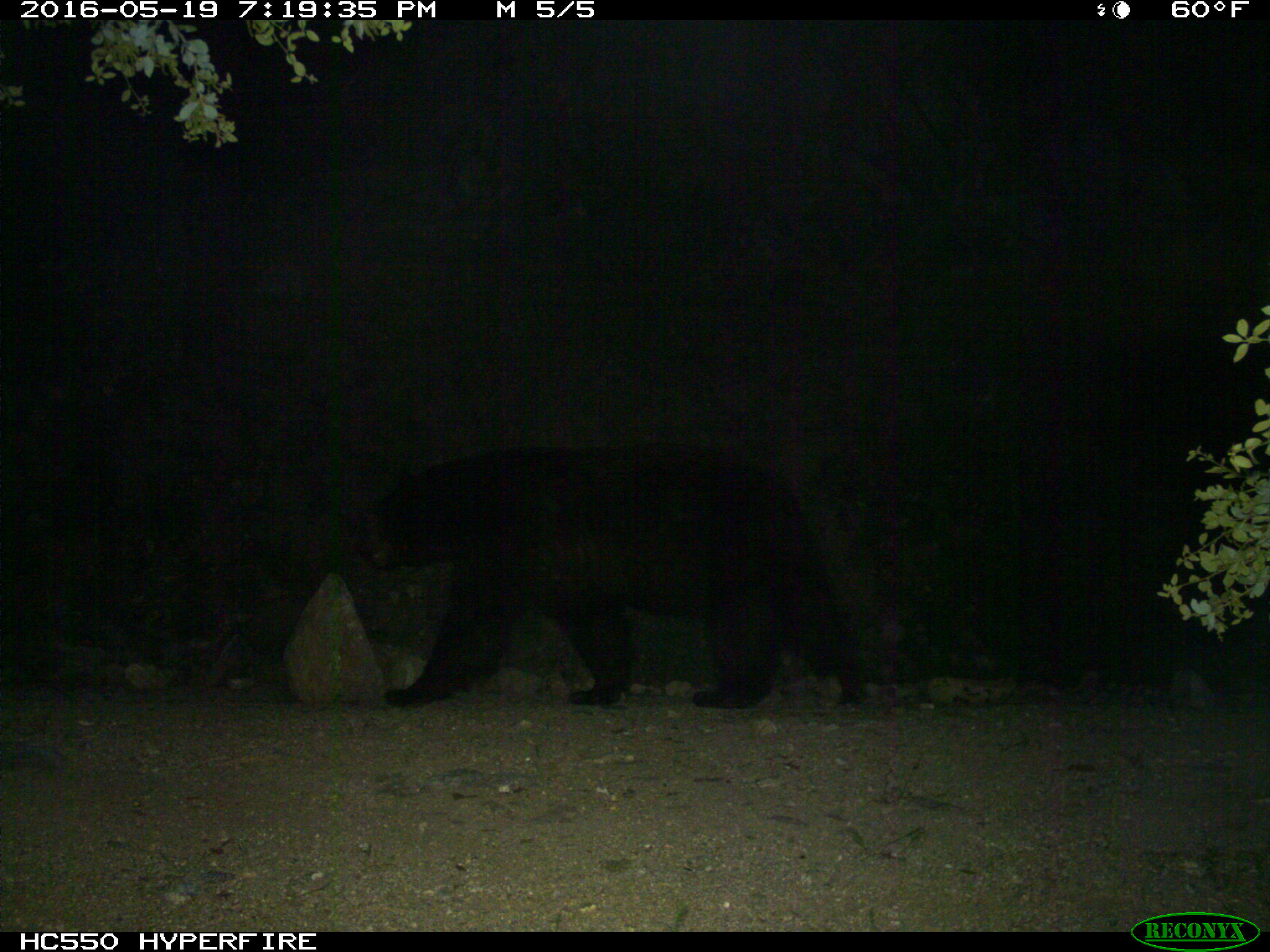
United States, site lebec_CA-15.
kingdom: Animalia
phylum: Chordata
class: Mammalia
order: Carnivora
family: Ursidae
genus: Ursus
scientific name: Ursus americanus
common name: american black bear